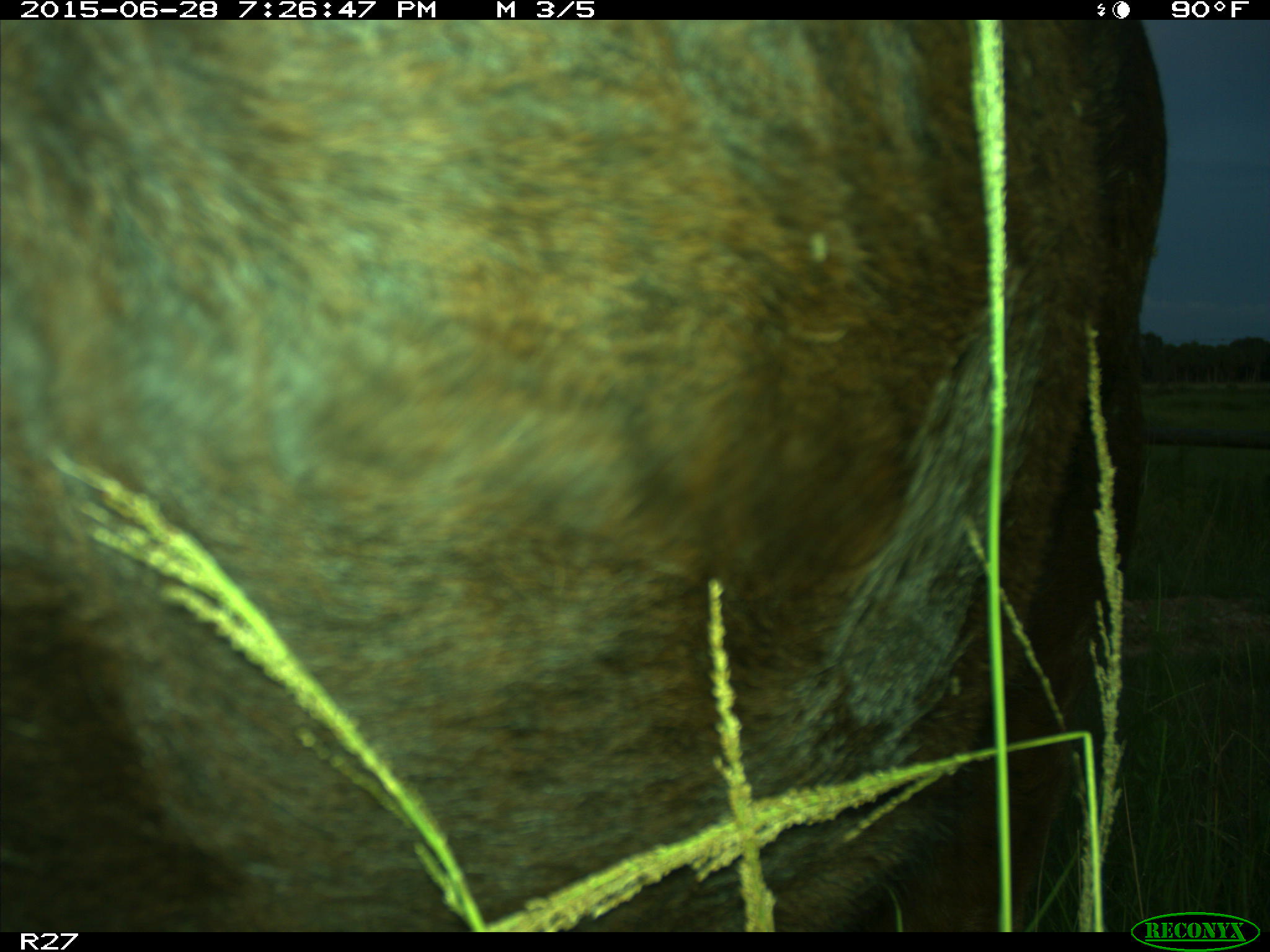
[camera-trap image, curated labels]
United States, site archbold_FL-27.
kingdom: Animalia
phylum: Chordata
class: Mammalia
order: Artiodactyla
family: Bovidae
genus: Bos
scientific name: Bos taurus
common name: domestic cow